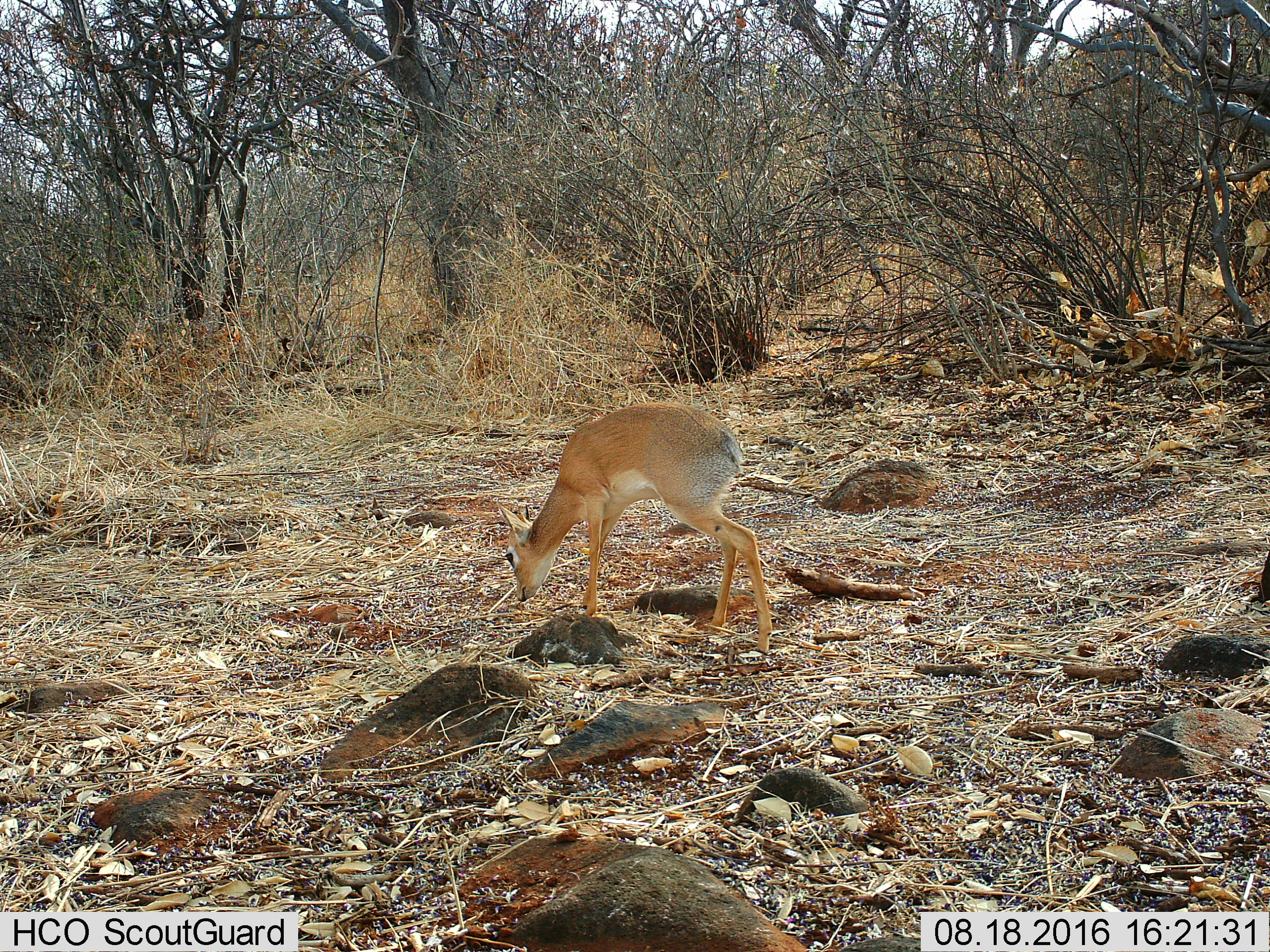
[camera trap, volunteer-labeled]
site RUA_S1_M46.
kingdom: Animalia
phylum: Chordata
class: Mammalia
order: Artiodactyla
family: Bovidae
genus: Madoqua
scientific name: Madoqua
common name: dik-dik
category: dikdik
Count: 1.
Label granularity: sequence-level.